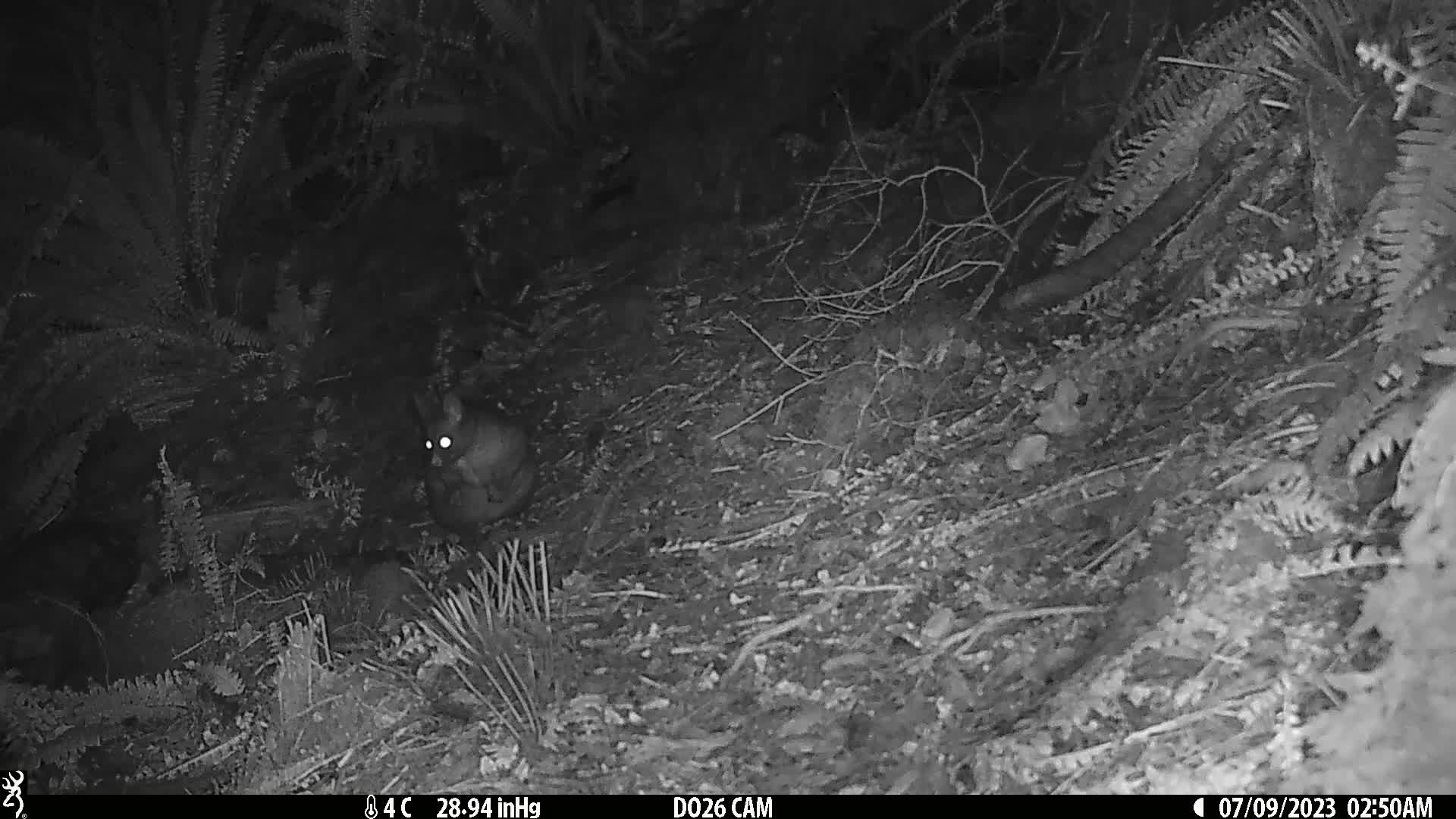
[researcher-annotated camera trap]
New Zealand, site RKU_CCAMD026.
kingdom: Animalia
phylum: Chordata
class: Mammalia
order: Diprotodontia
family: Phalangeridae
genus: Trichosurus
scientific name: Trichosurus vulpecula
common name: common brushtail possum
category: possum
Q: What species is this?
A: Possum (common brushtail possum) (Trichosurus vulpecula).